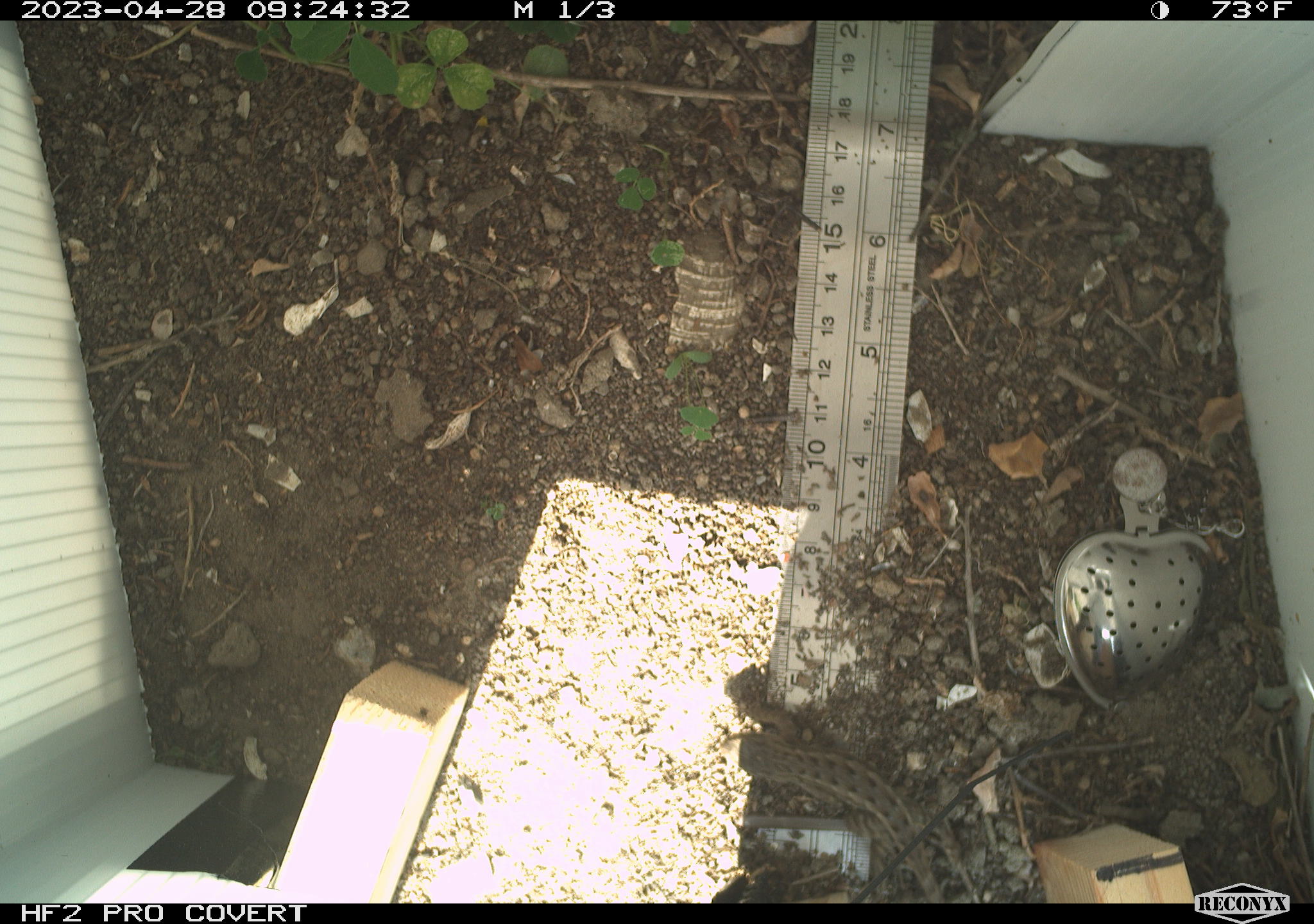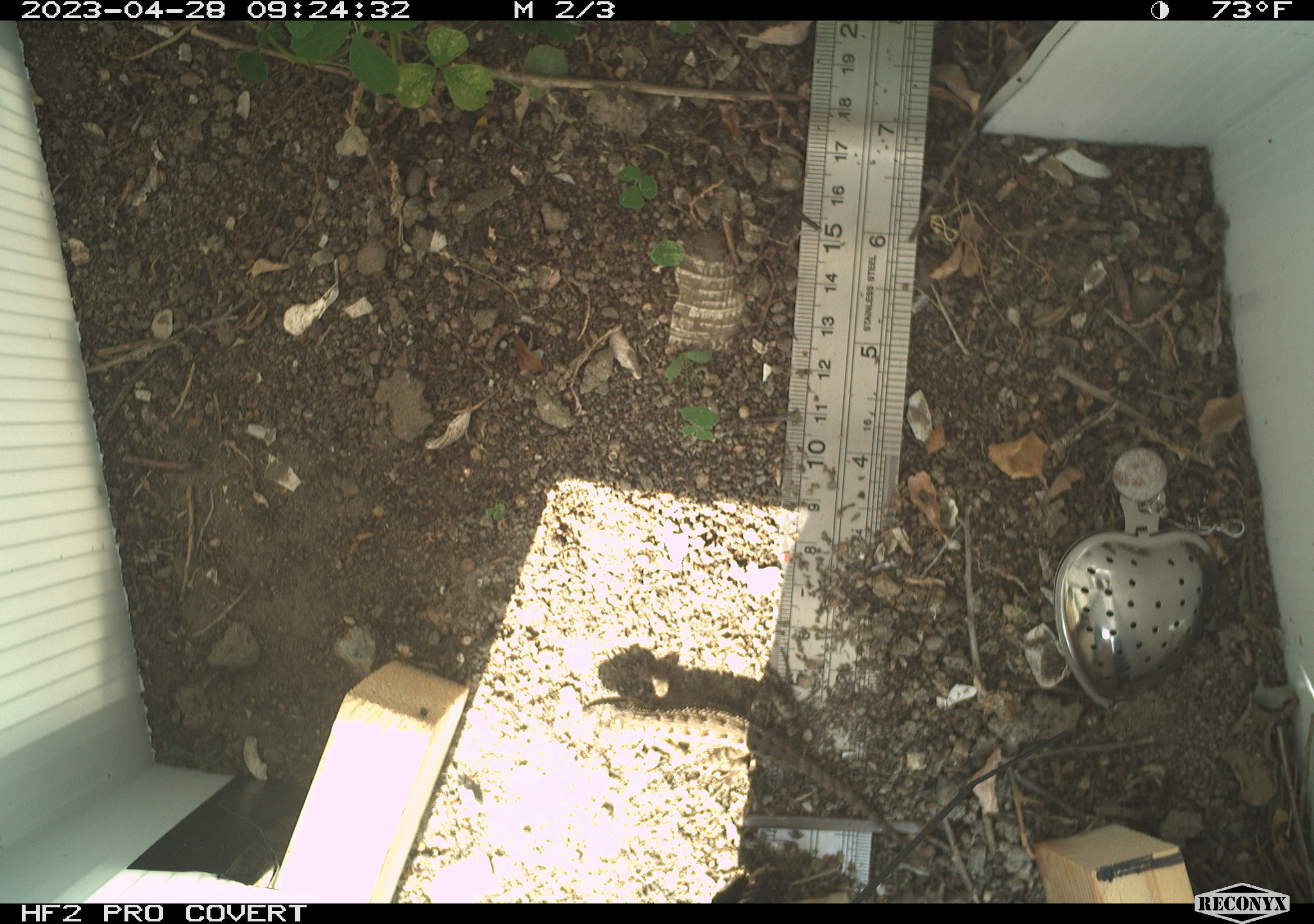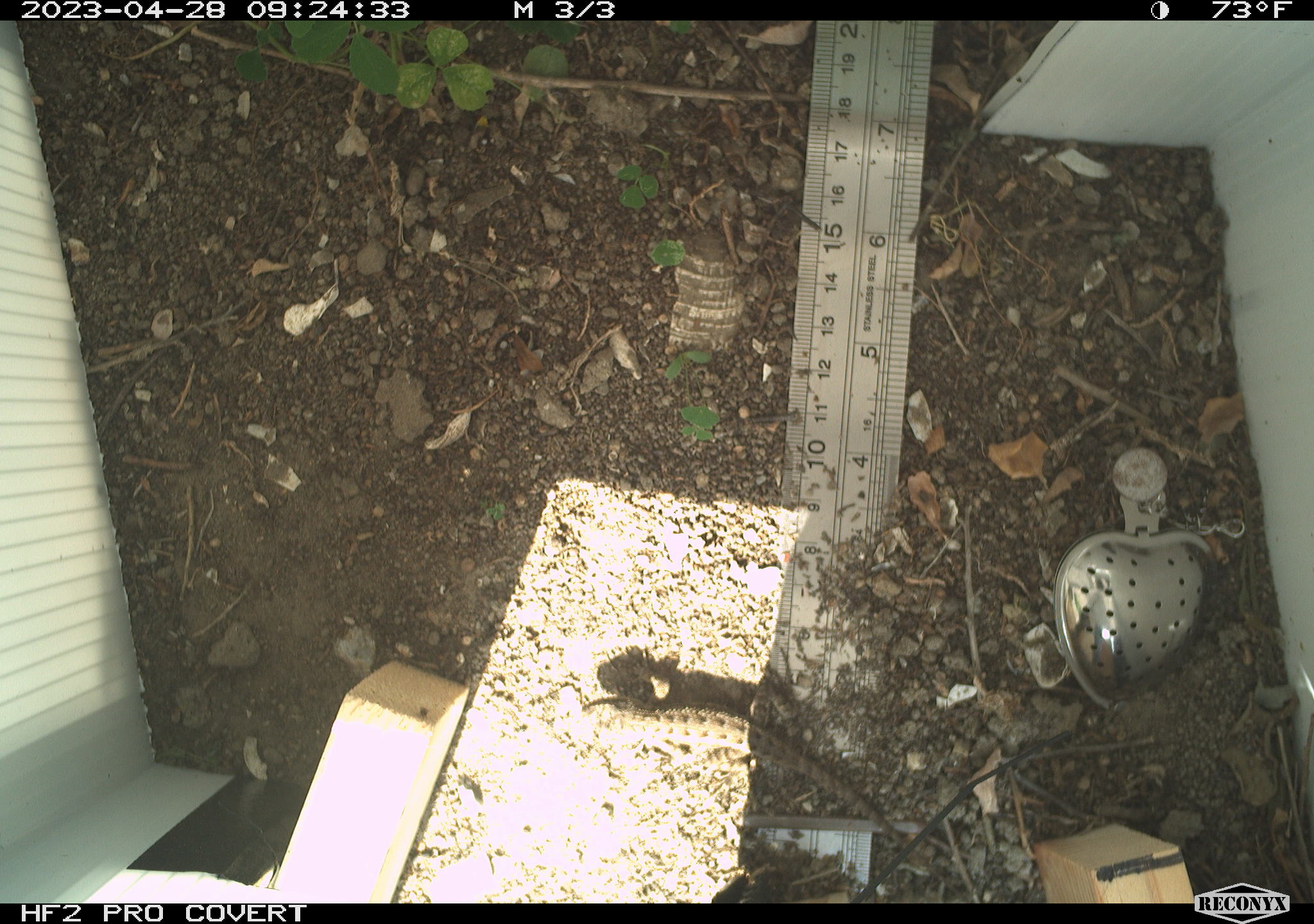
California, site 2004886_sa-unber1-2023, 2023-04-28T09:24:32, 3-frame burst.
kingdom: Animalia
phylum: Chordata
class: Reptilia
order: Squamata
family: Phrynosomatidae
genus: Sceloporus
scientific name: Sceloporus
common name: spiny lizards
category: sceloporus species